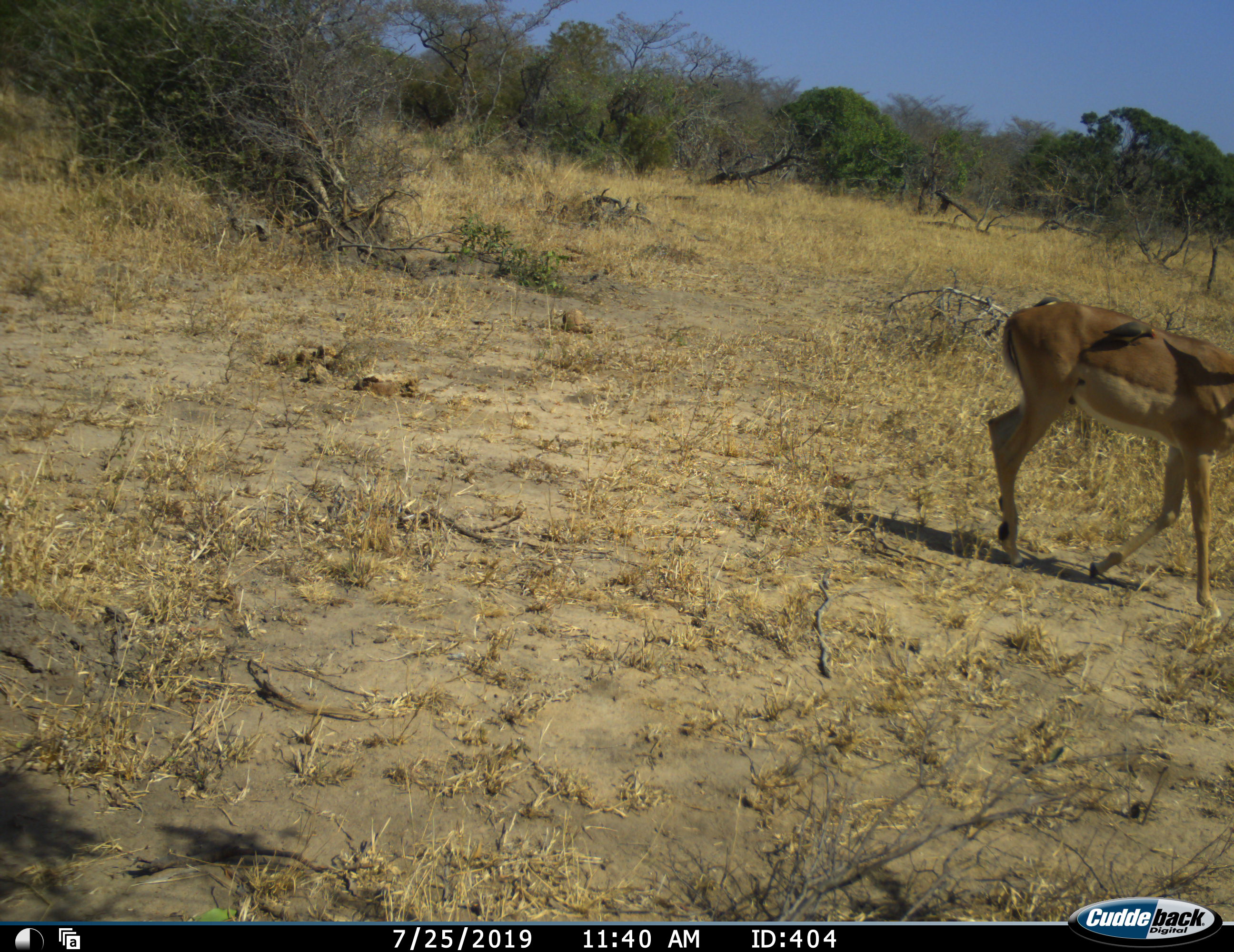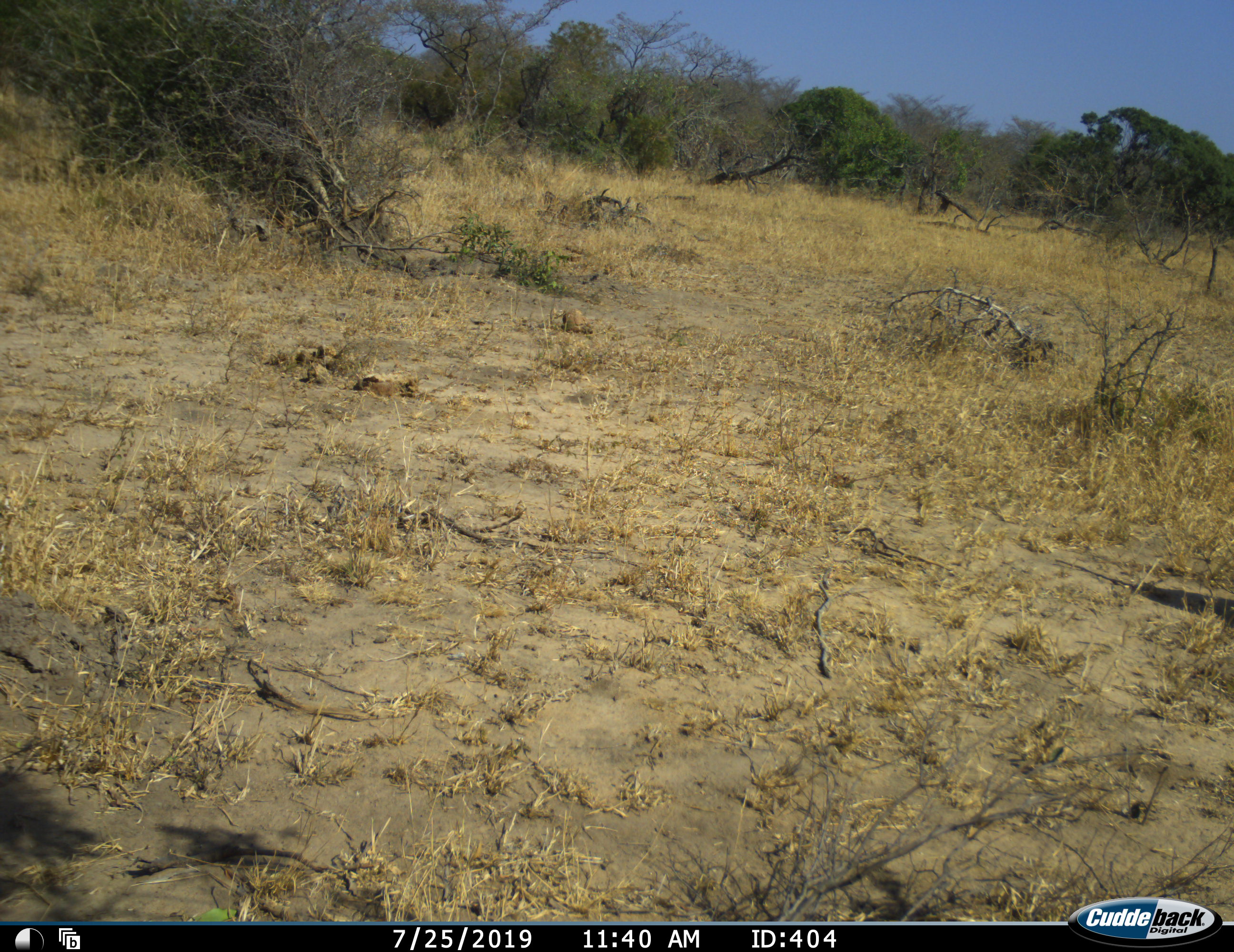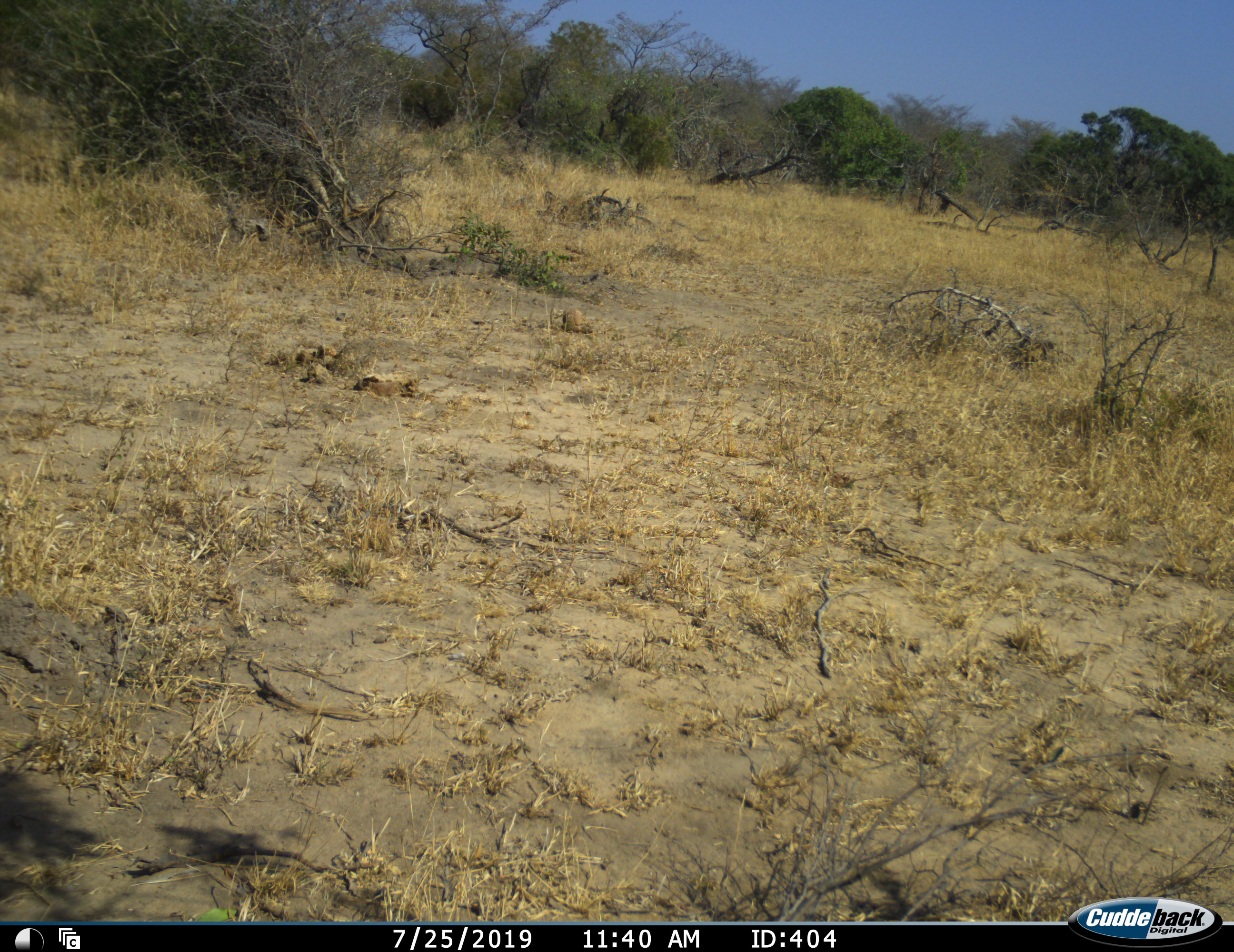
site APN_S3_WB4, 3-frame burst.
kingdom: Animalia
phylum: Chordata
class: Mammalia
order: Artiodactyla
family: Bovidae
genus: Aepyceros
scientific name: Aepyceros melampus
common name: impala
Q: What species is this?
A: Impala (Aepyceros melampus).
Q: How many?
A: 1.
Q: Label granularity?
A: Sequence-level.